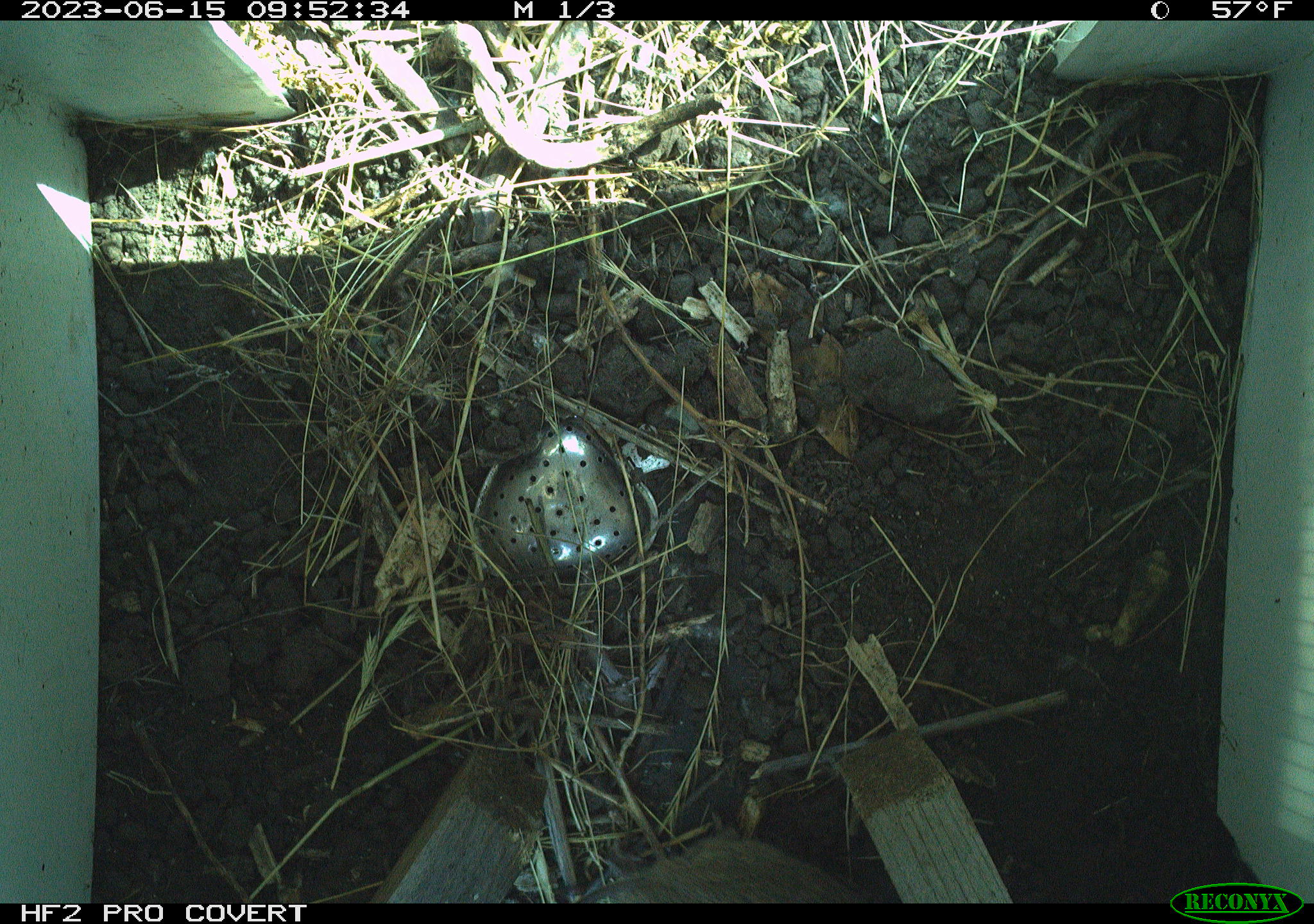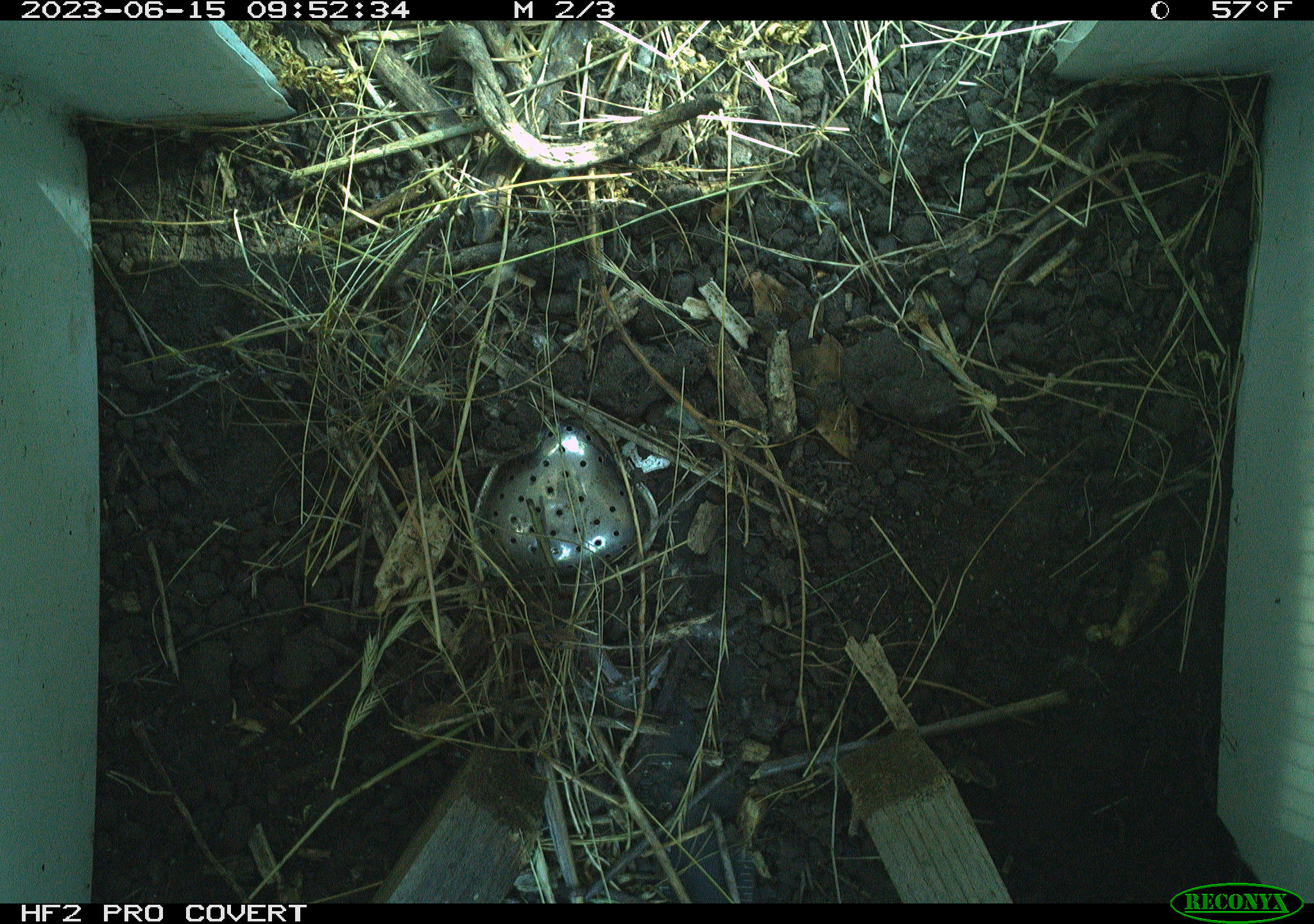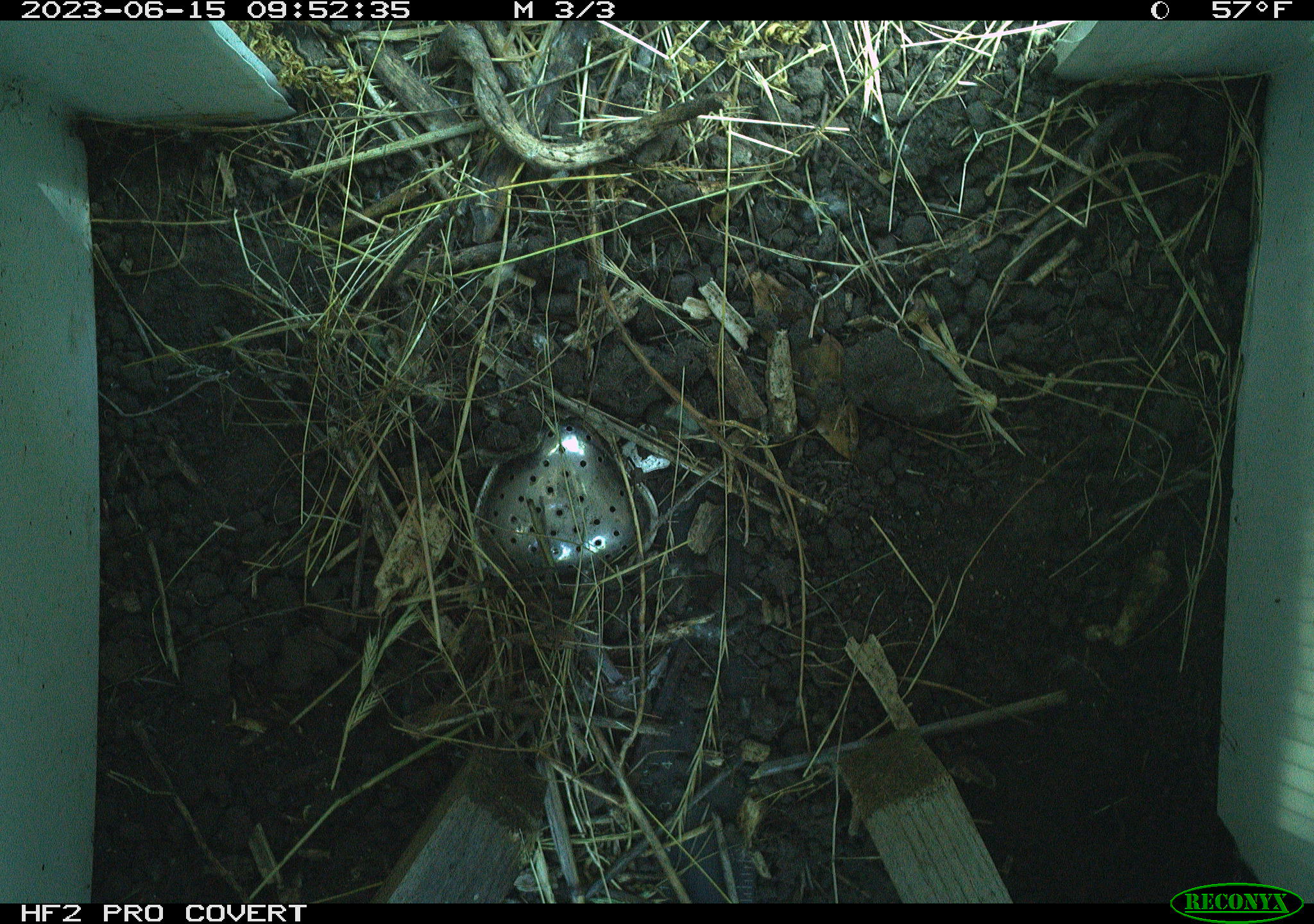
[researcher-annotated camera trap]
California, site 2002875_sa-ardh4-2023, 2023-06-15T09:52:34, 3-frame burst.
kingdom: Animalia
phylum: Chordata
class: Mammalia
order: Rodentia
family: Cricetidae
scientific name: Arvicolinae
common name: voles, lemmings, and muskrats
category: arvicolinae subfamily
Arvicolinae subfamily (voles, lemmings, and muskrats) (Arvicolinae).